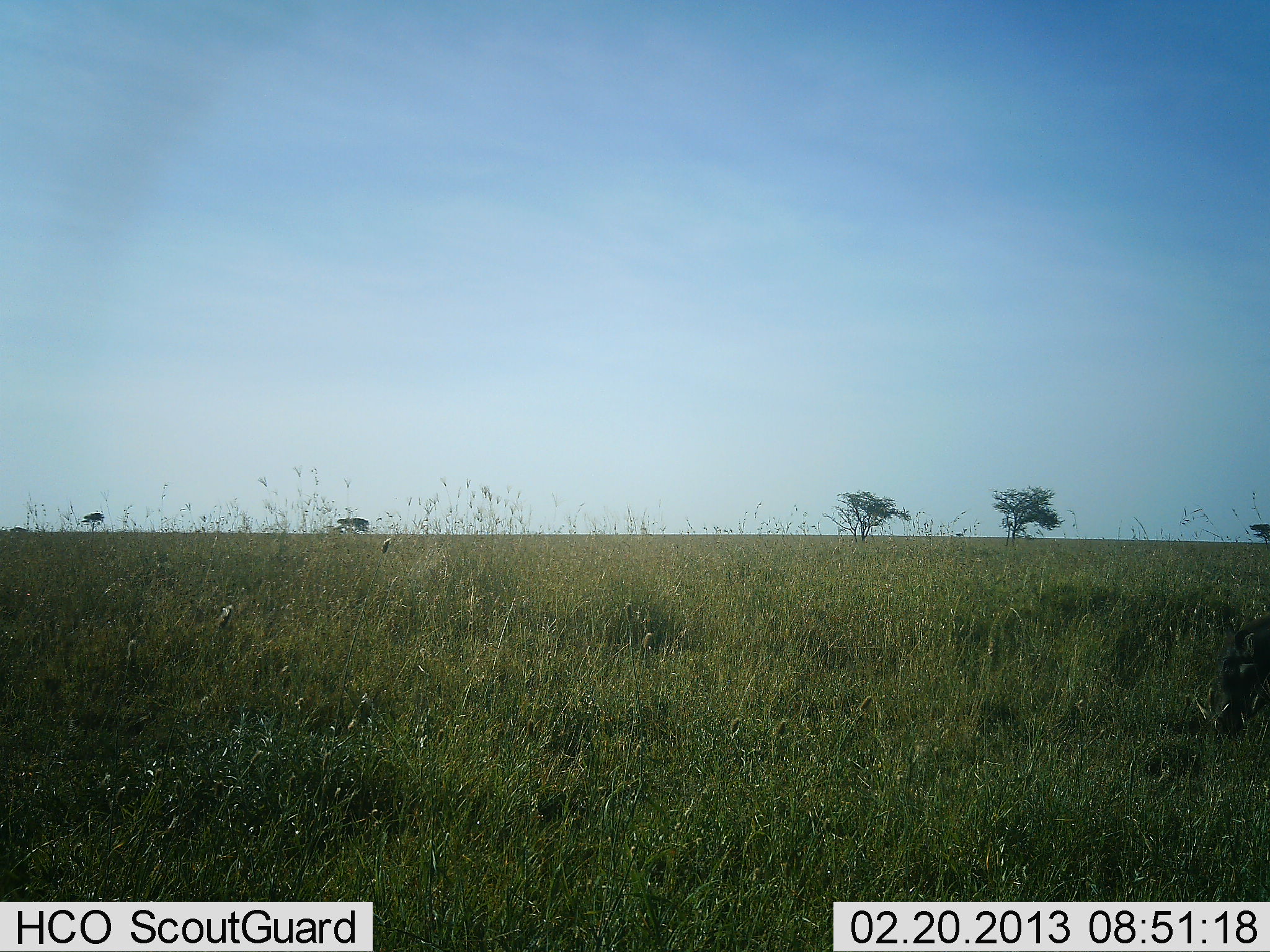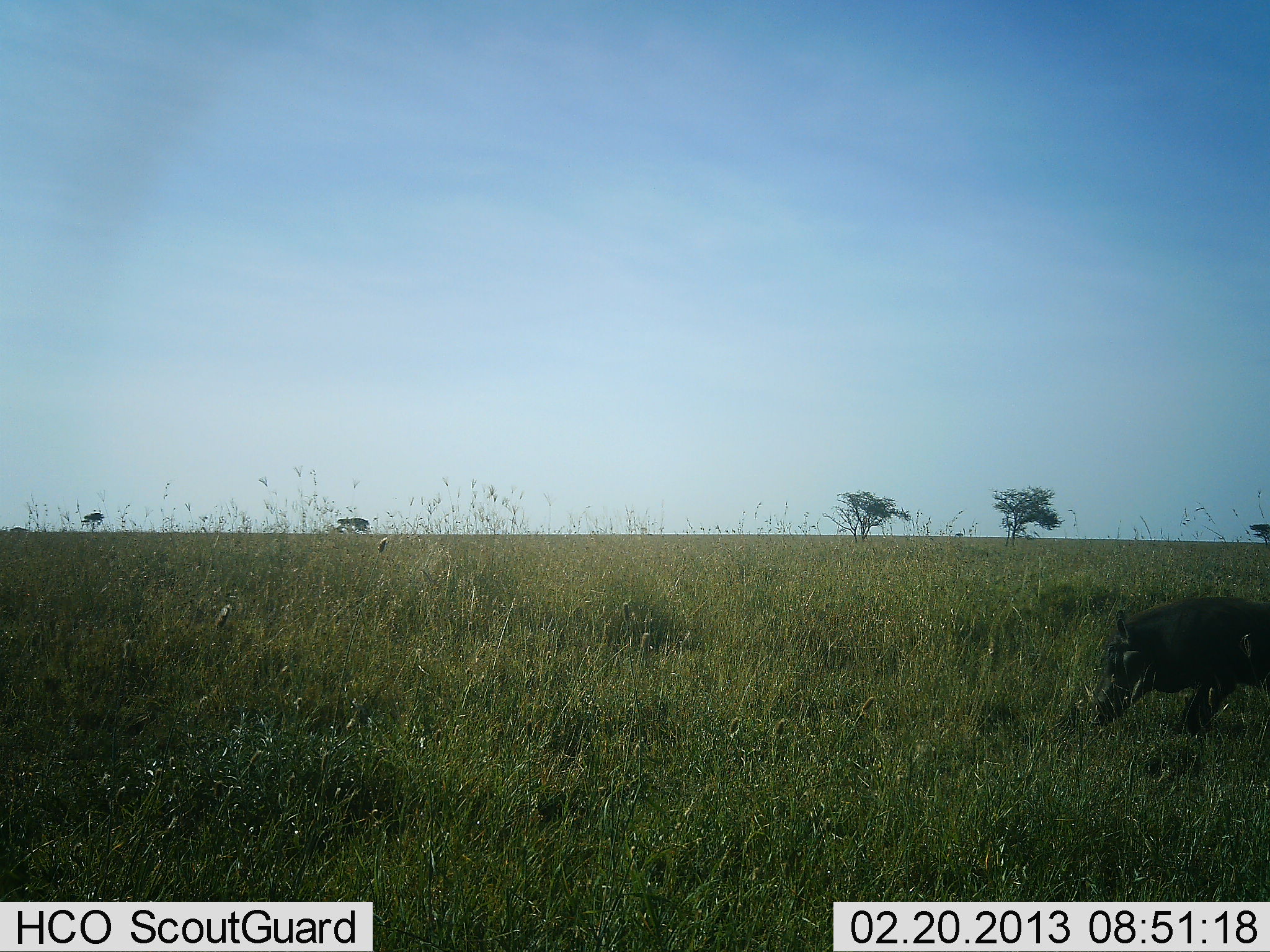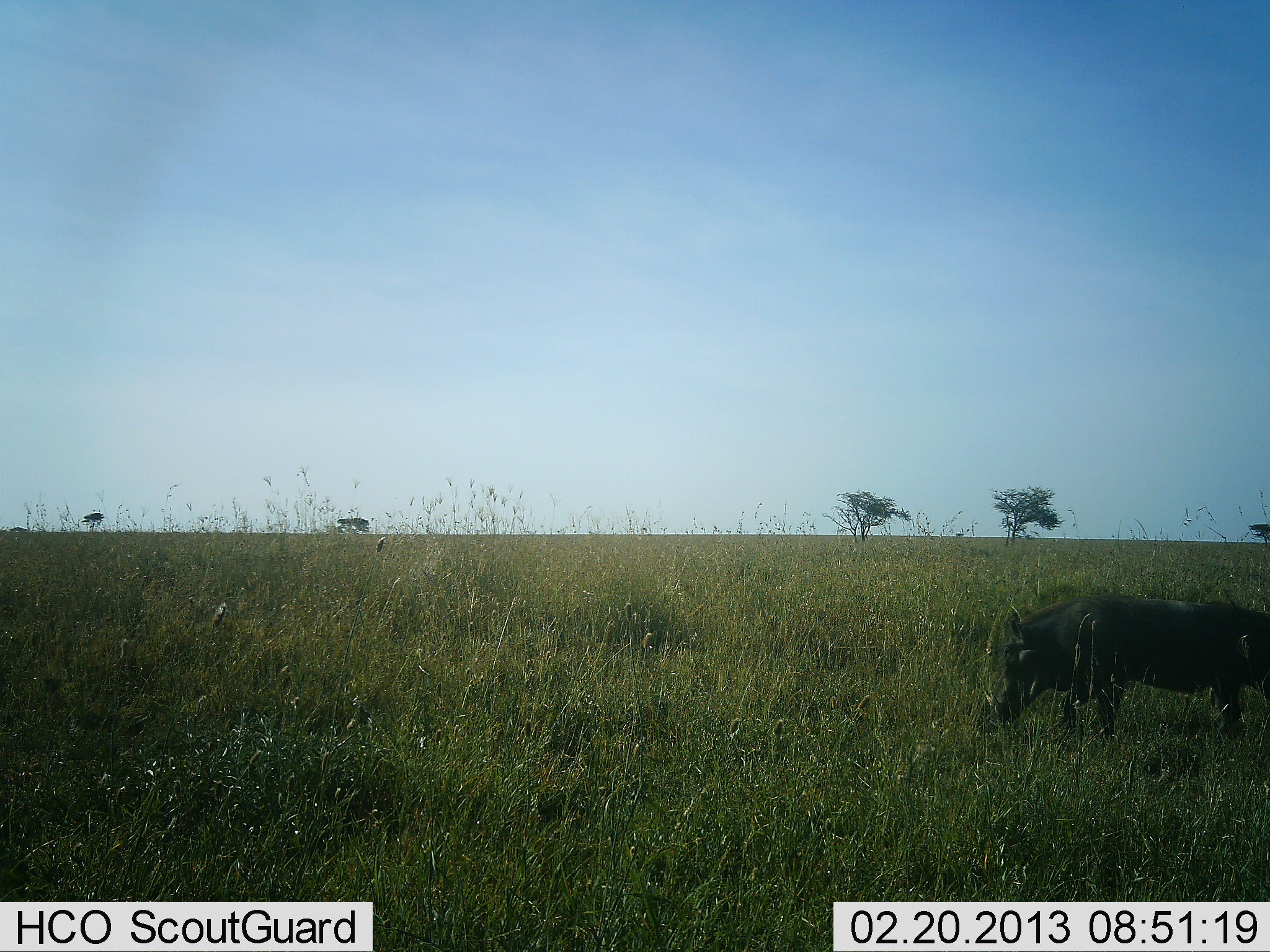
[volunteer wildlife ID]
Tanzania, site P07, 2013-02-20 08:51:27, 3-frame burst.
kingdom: Animalia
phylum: Chordata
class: Mammalia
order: Artiodactyla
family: Suidae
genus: Phacochoerus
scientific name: Phacochoerus africanus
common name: warthog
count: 1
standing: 5%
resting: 0%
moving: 95%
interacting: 0%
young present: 0%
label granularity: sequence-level